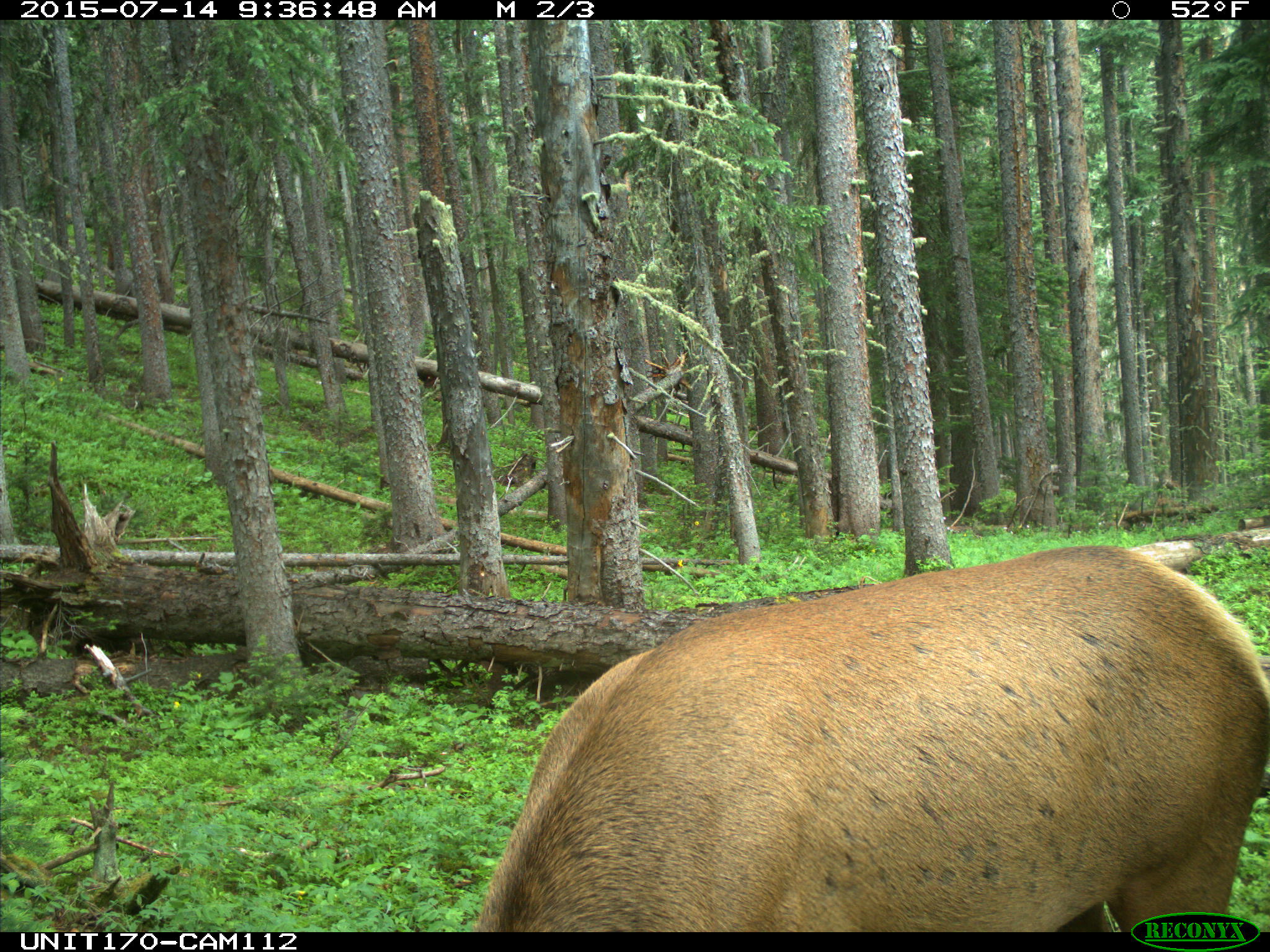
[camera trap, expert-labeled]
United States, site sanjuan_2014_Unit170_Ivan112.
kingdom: Animalia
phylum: Chordata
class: Mammalia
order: Artiodactyla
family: Cervidae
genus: Cervus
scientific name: Cervus elaphus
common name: red deer